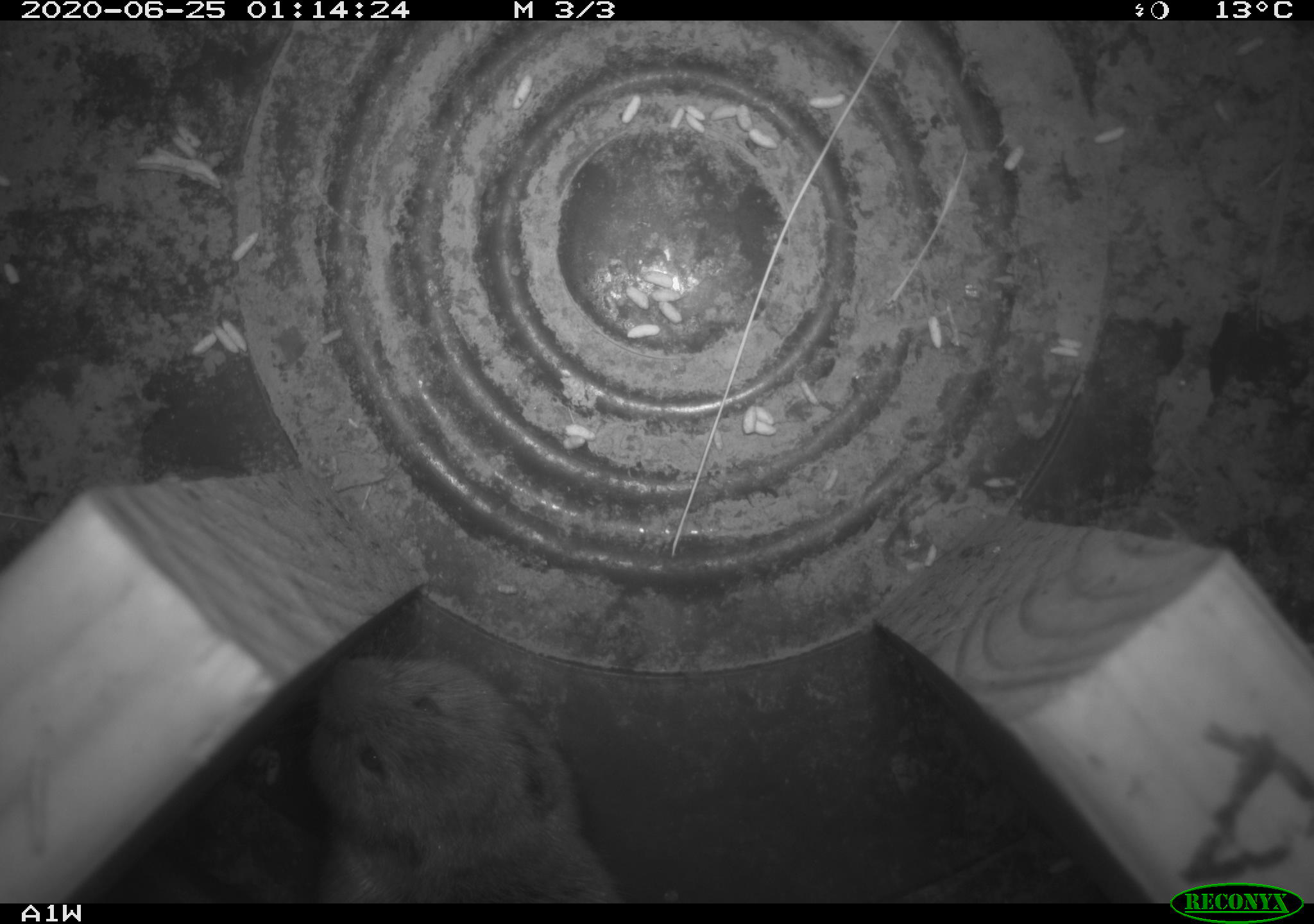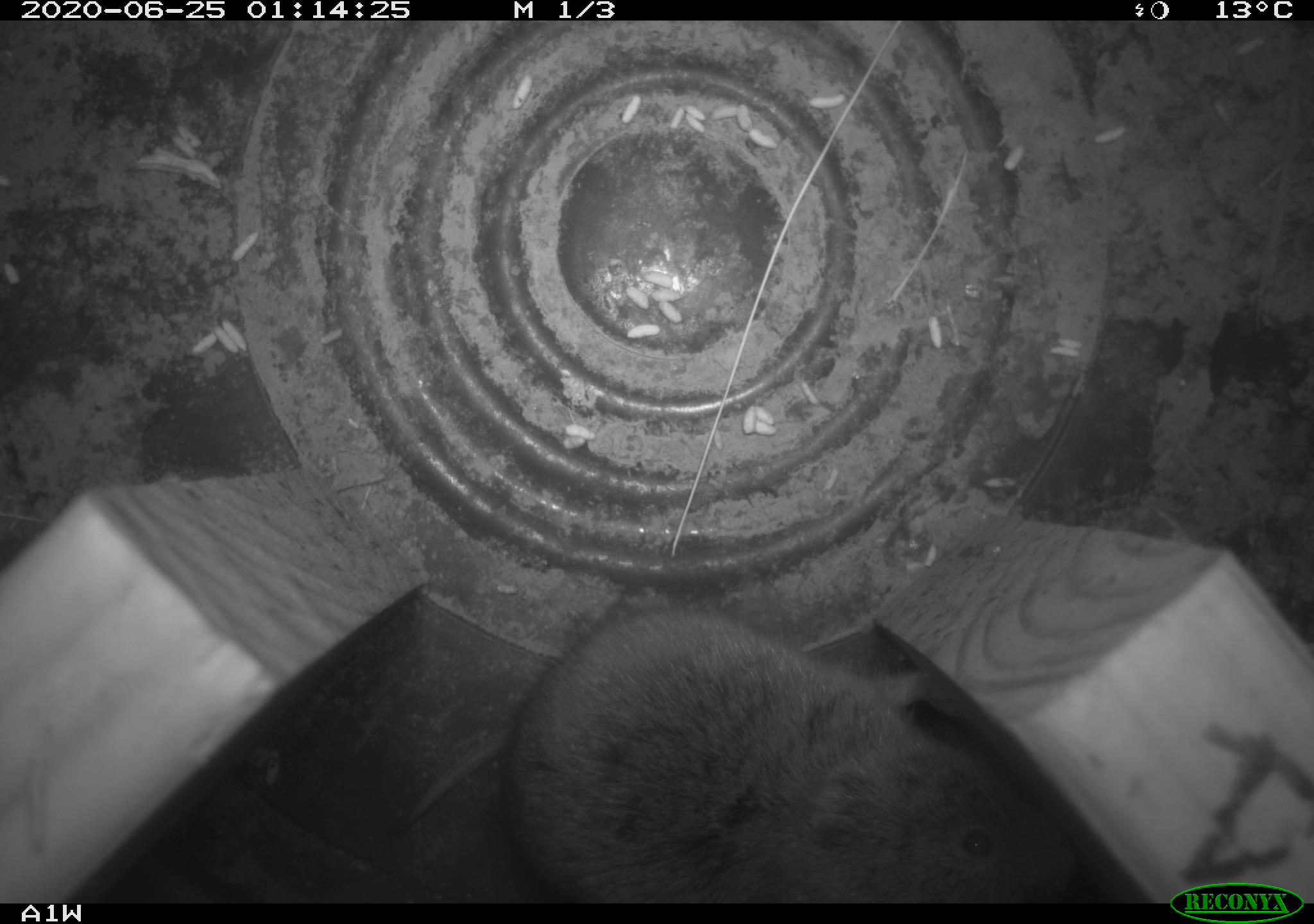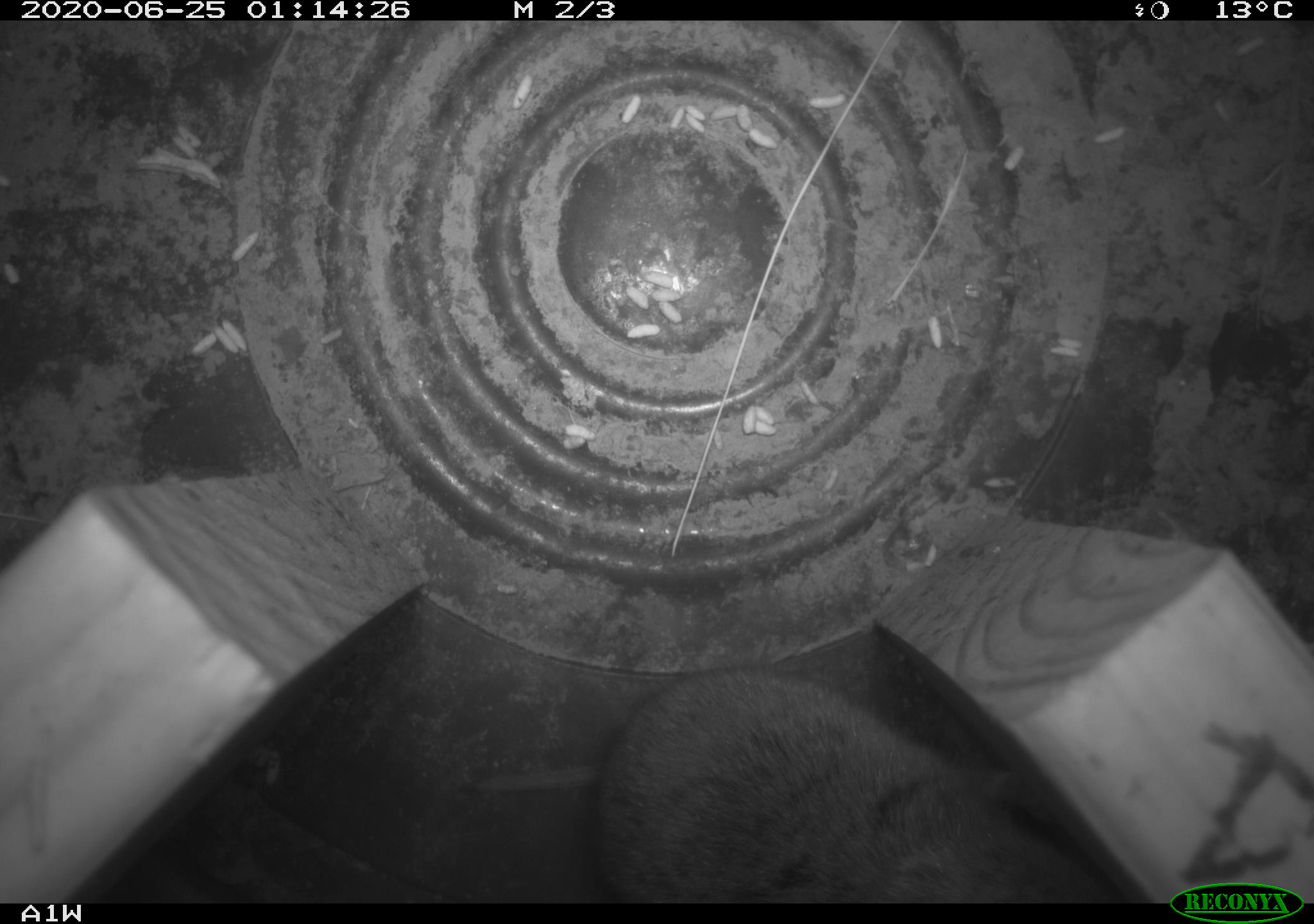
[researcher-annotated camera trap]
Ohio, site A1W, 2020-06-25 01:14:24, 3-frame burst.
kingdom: Animalia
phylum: Chordata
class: Mammalia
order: Rodentia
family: Cricetidae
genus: Microtus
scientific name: Microtus pennsylvanicus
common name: meadow vole